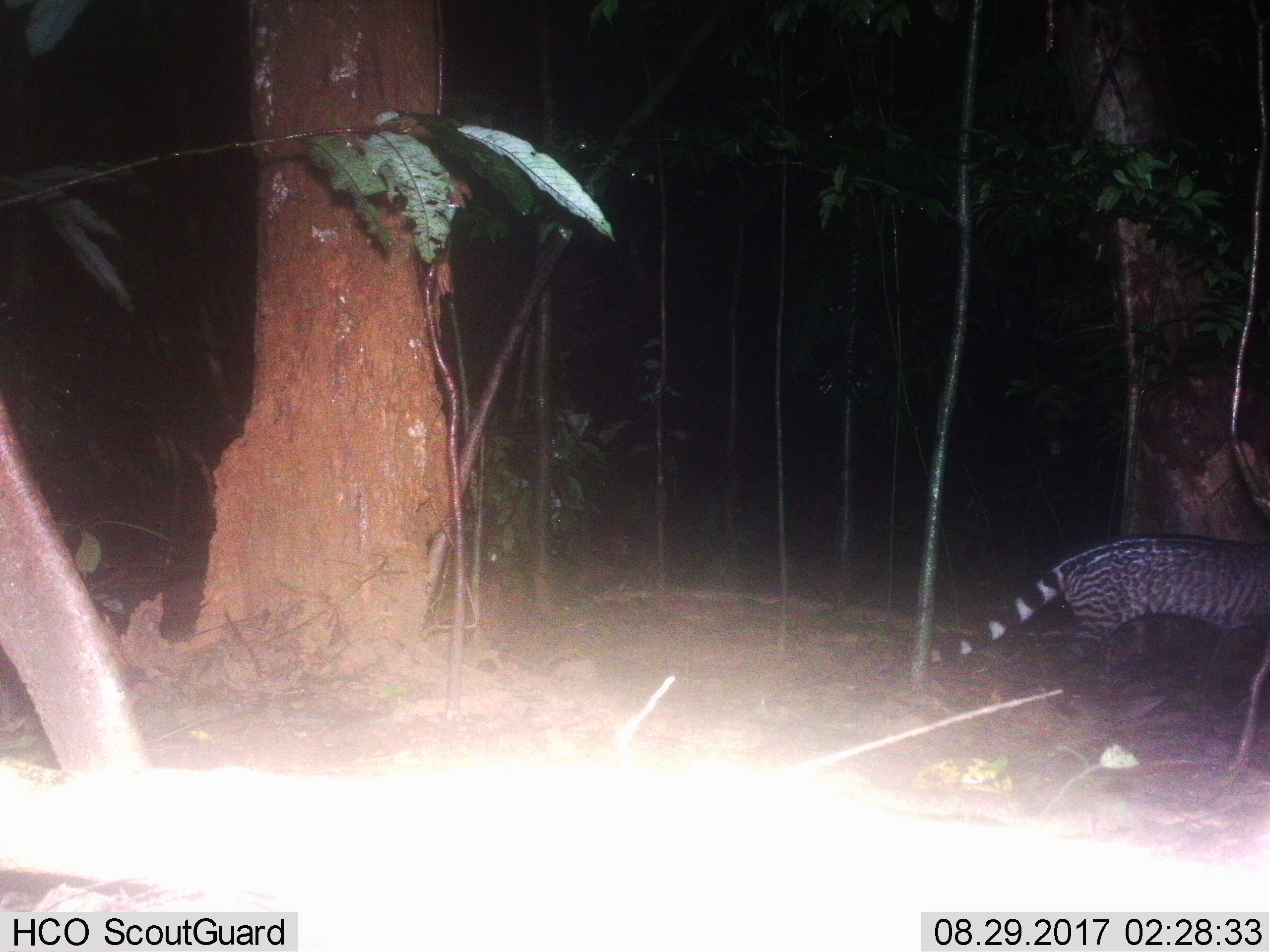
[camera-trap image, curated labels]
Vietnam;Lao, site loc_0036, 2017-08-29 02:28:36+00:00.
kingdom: Animalia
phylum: Chordata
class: Mammalia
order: Carnivora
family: Viverridae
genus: Viverra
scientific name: Viverra zibetha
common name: large indian civet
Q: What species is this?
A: Large indian civet (Viverra zibetha).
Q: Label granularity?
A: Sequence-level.